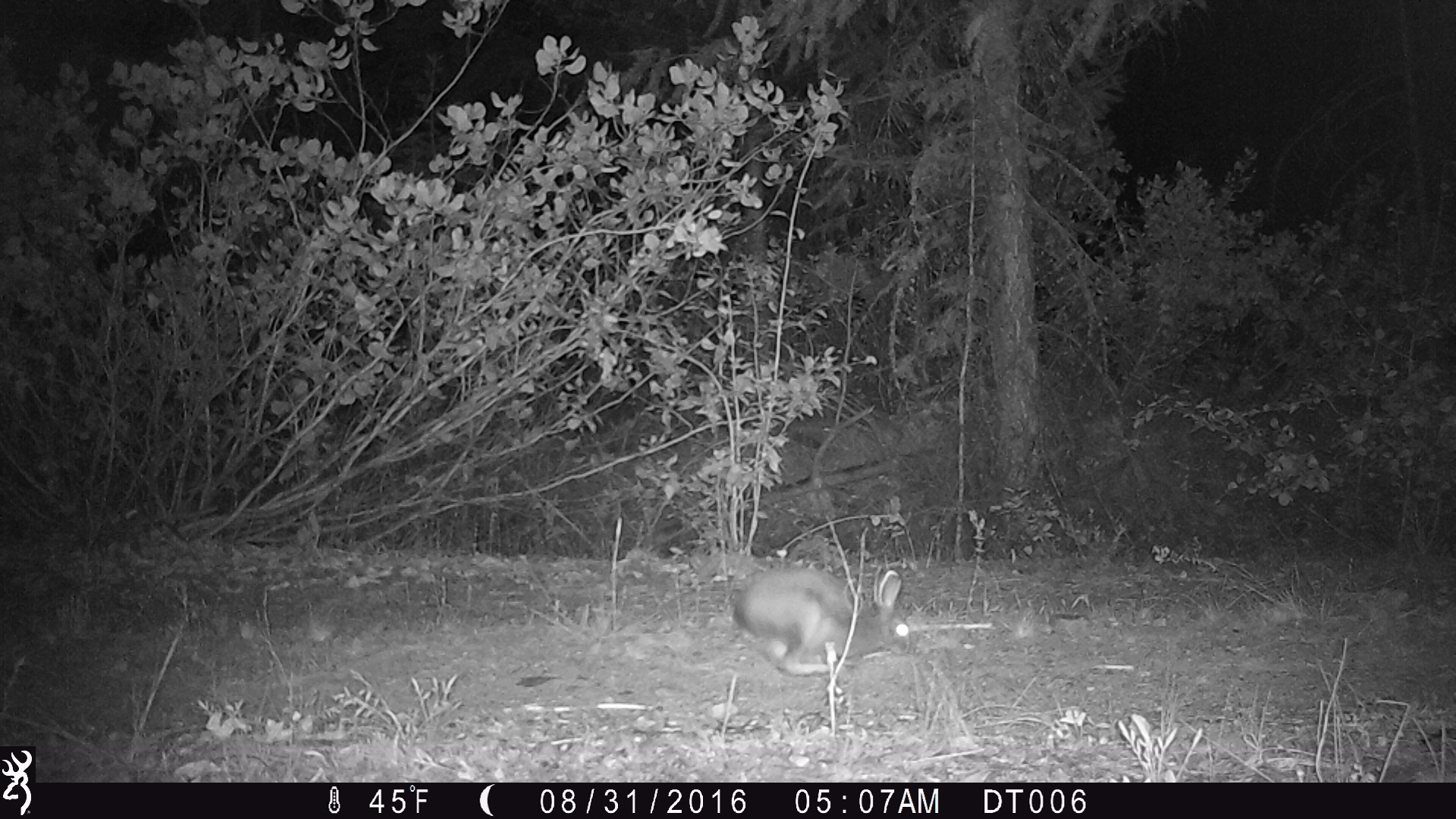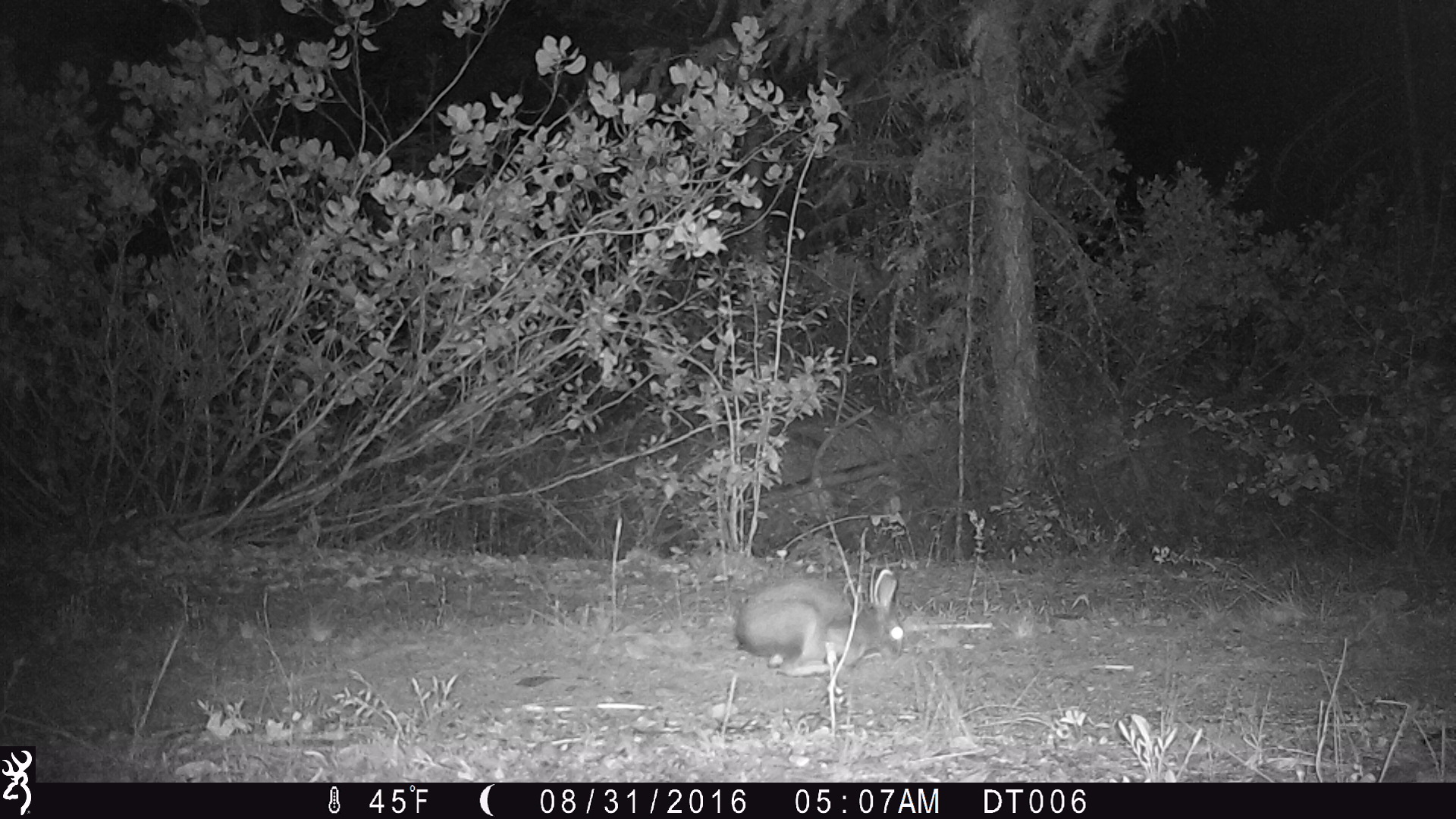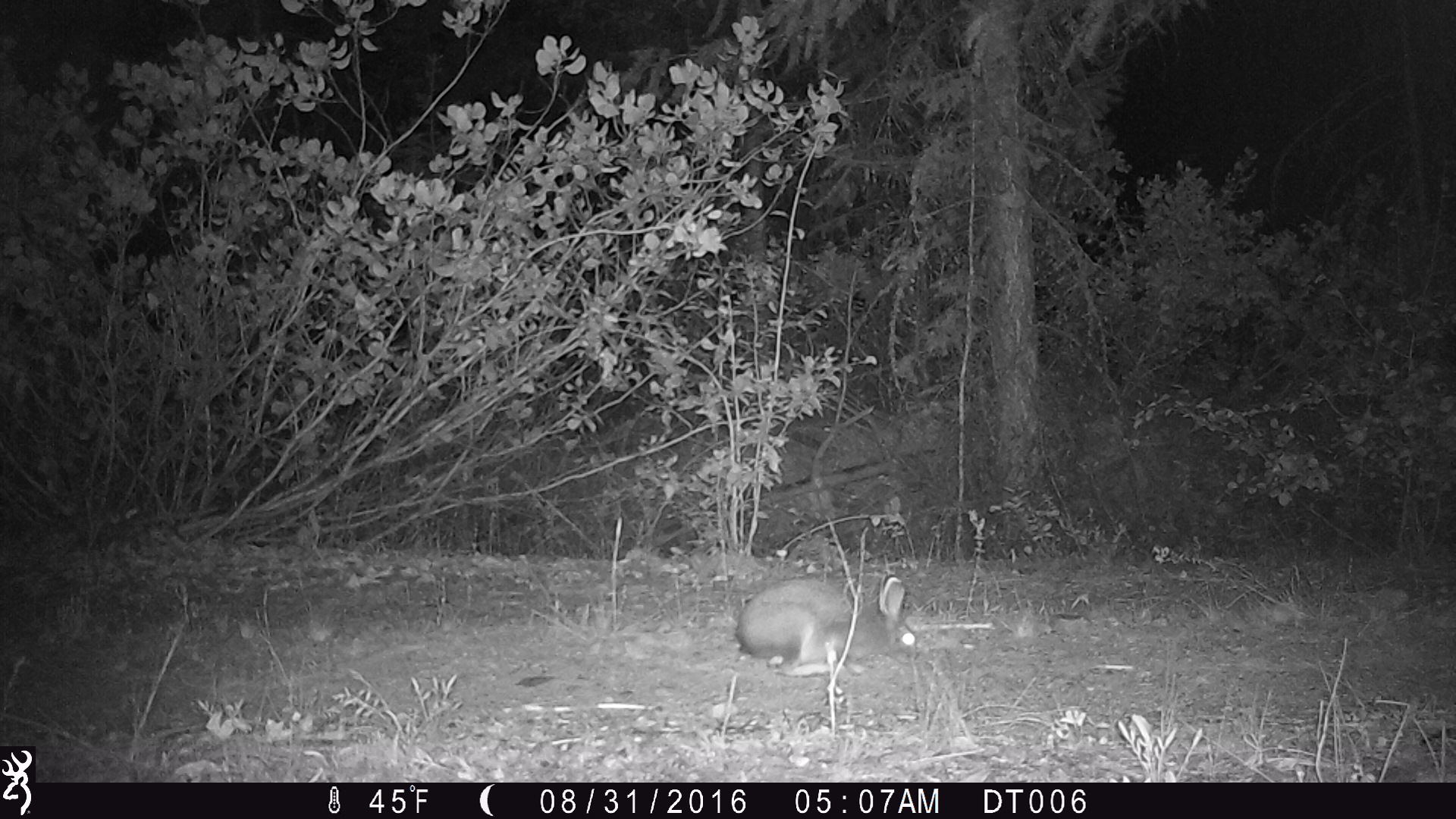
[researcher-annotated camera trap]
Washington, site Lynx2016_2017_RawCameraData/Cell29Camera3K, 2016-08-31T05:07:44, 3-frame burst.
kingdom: Animalia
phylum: Chordata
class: Mammalia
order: Lagomorpha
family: Leporidae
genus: Lepus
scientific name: Lepus americanus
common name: snowshoe hare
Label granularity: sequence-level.